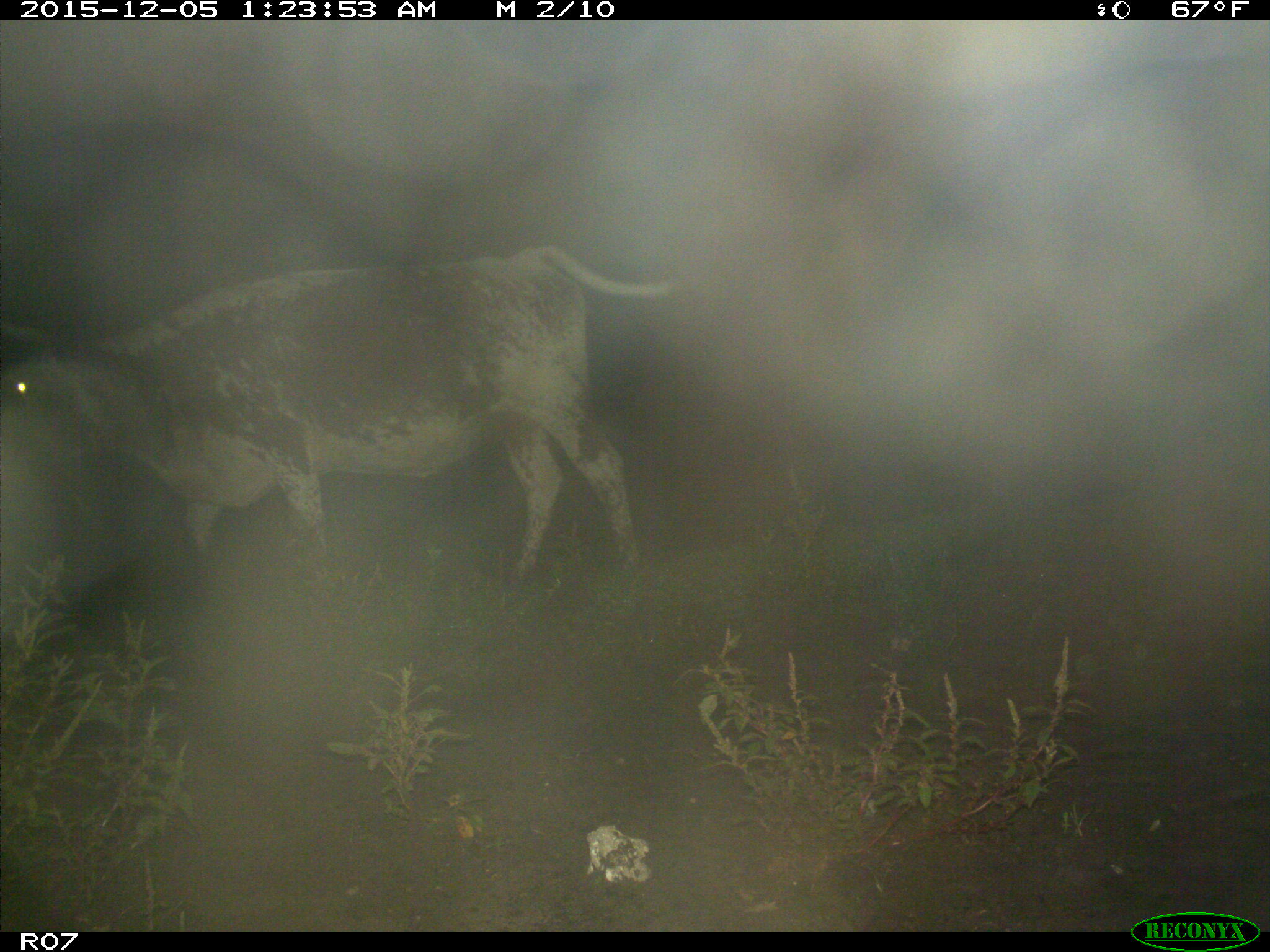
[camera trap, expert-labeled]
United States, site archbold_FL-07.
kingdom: Animalia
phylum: Chordata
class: Mammalia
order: Artiodactyla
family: Bovidae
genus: Bos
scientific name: Bos taurus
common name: domestic cow